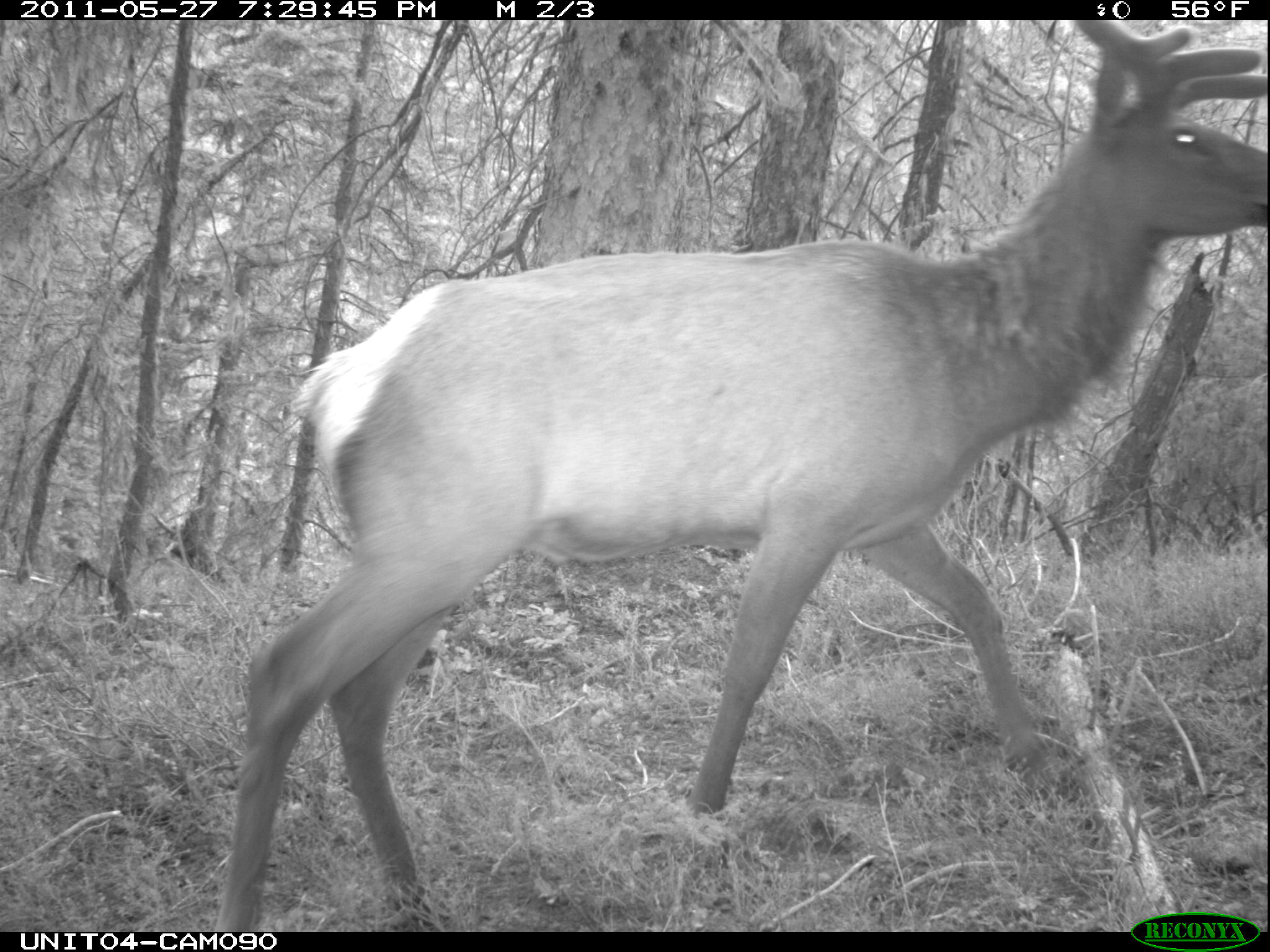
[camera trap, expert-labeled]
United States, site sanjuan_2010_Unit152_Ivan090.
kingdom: Animalia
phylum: Chordata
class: Mammalia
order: Artiodactyla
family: Cervidae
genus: Cervus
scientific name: Cervus elaphus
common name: red deer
Cervus elaphus (red deer).